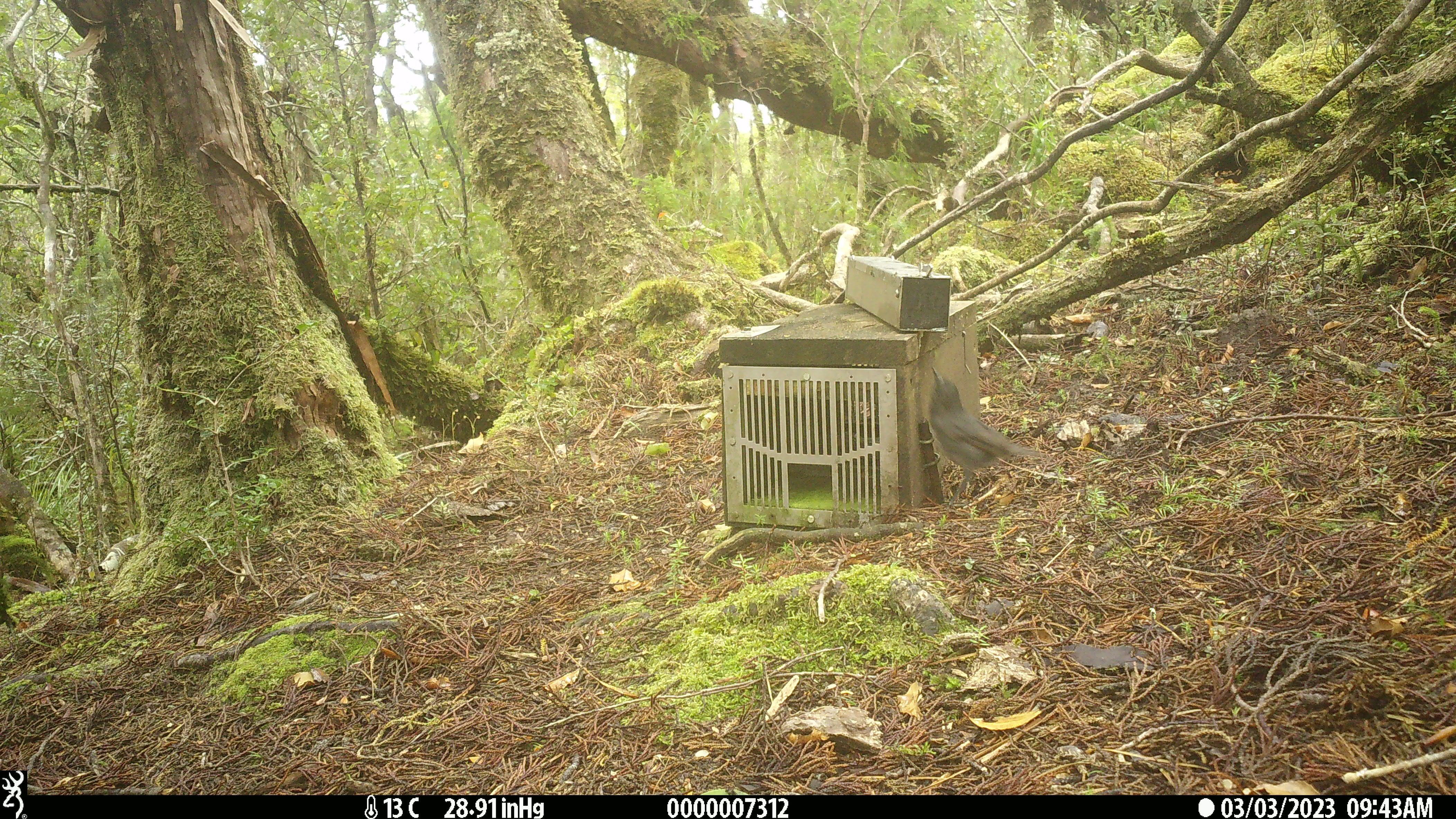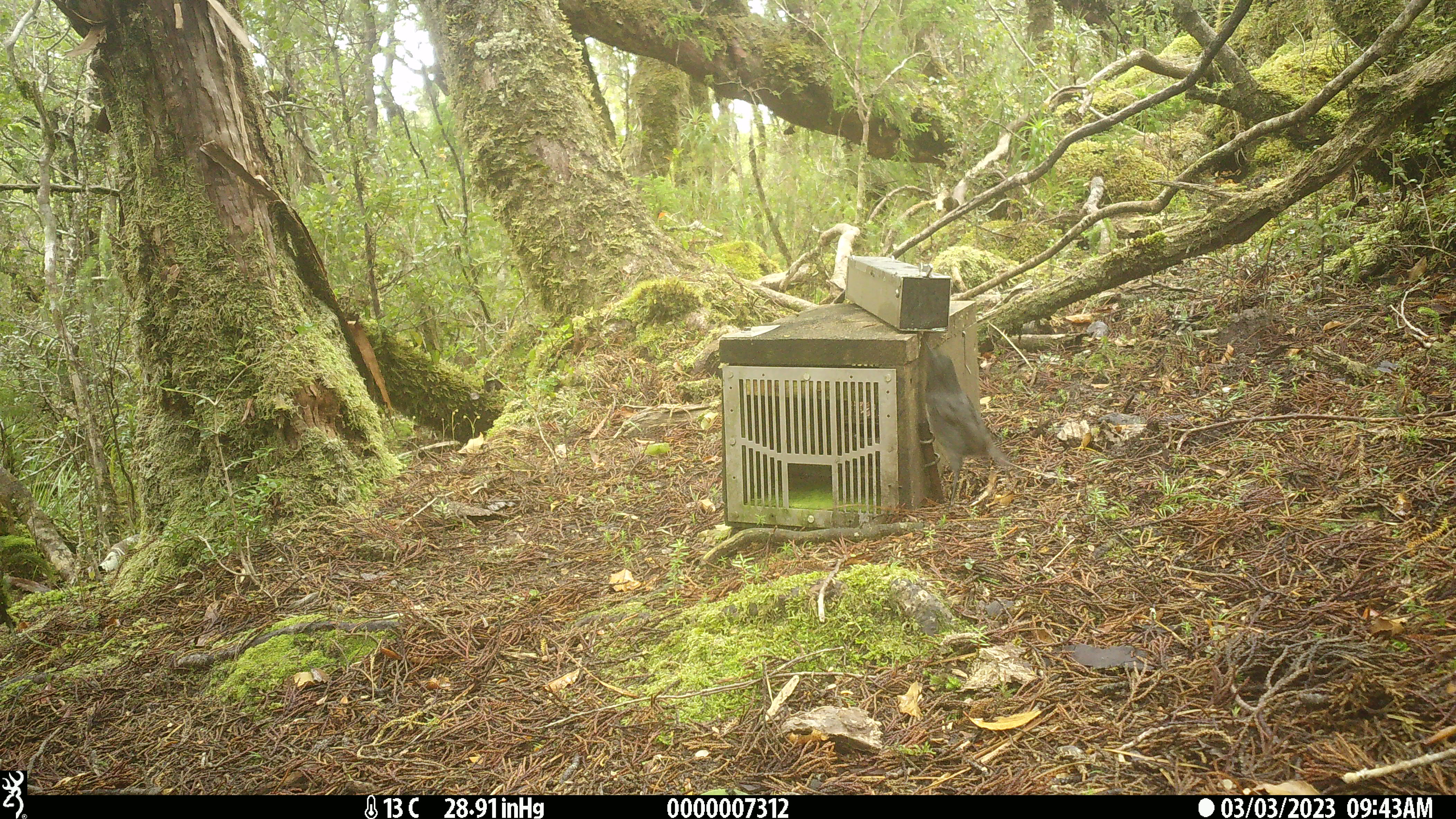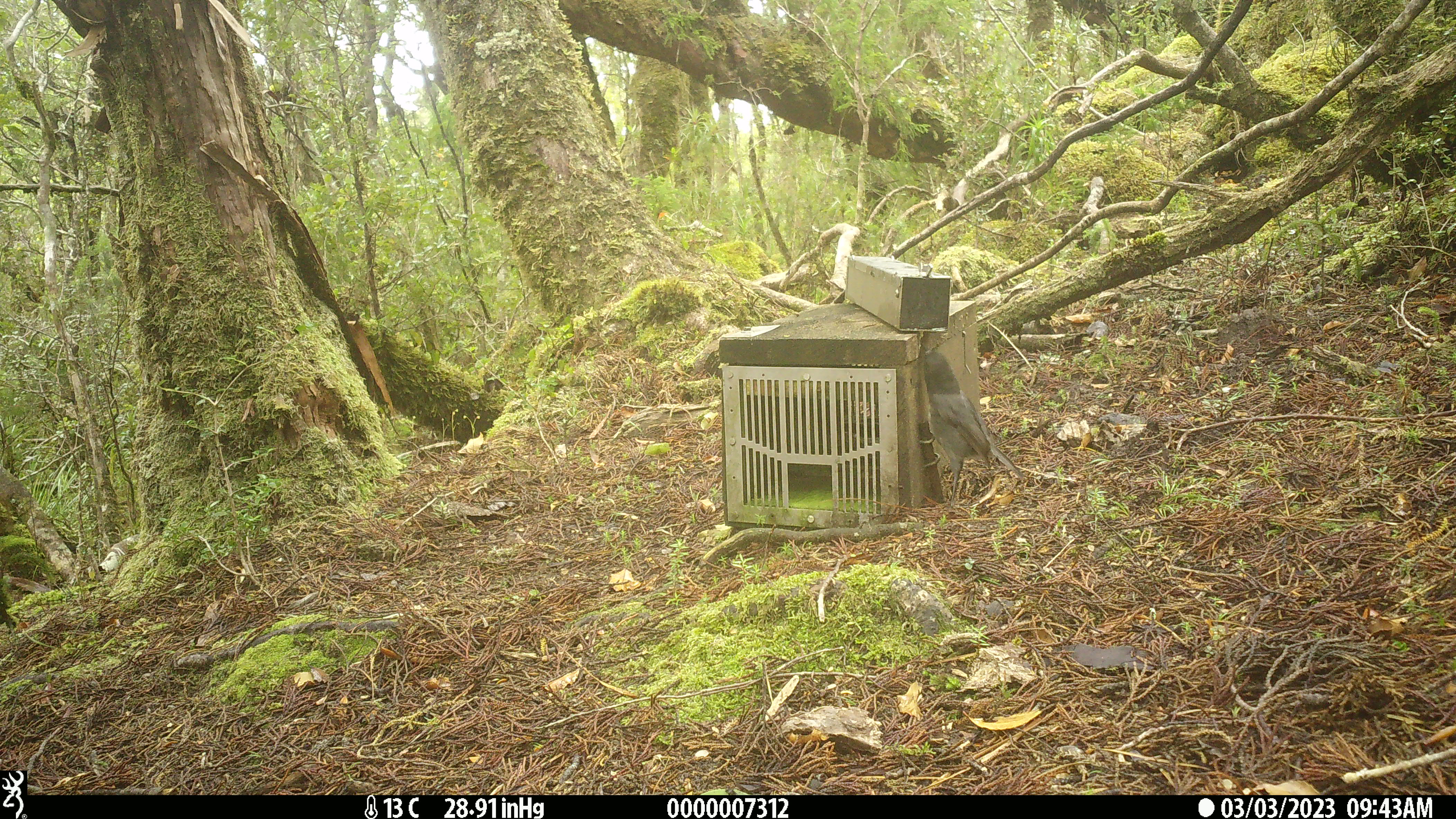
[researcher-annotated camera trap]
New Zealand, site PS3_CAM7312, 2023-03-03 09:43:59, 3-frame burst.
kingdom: Animalia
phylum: Chordata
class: Aves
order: Passeriformes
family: Petroicidae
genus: Petroica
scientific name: Petroica australis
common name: new zealand robin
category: robin